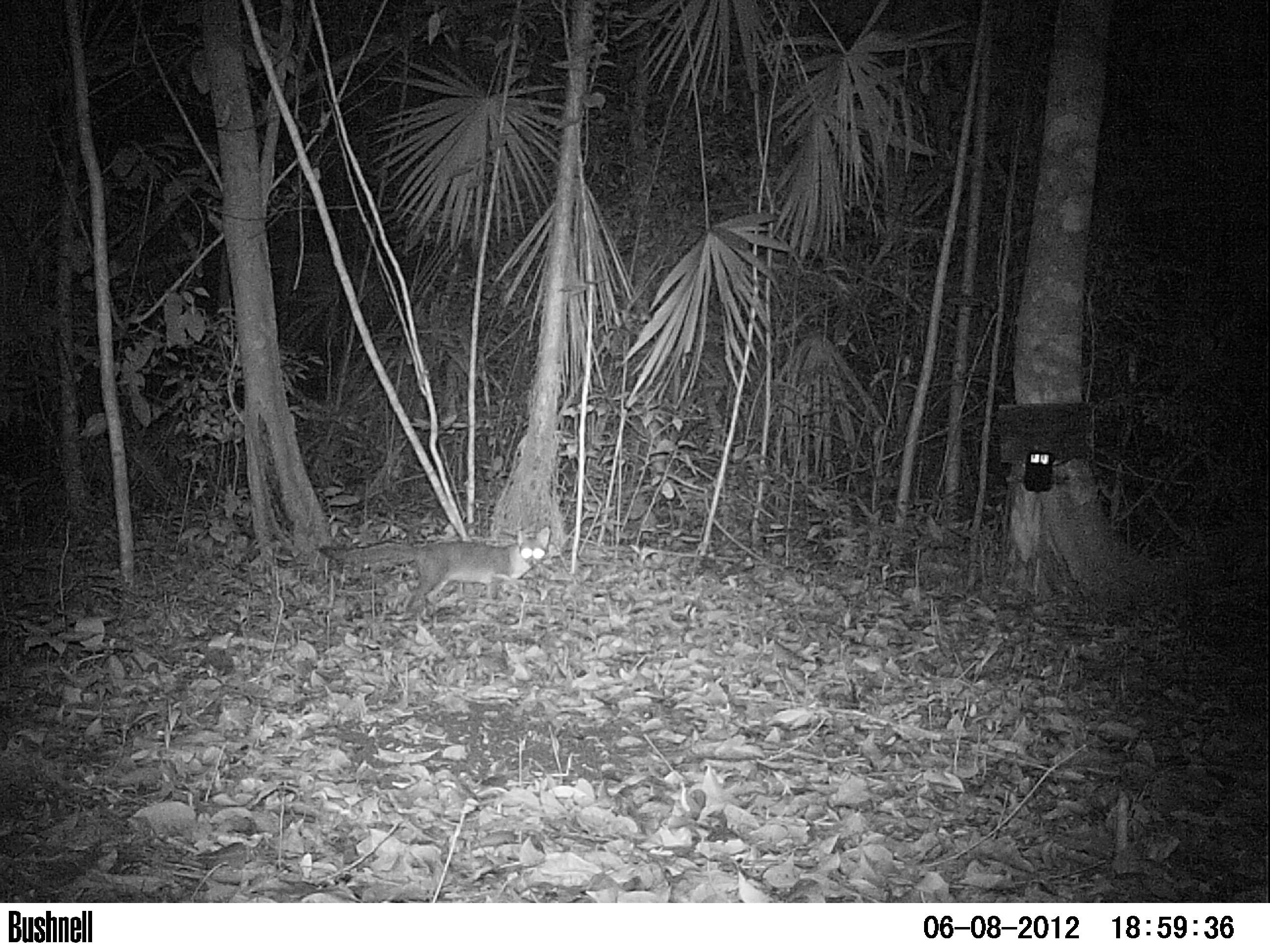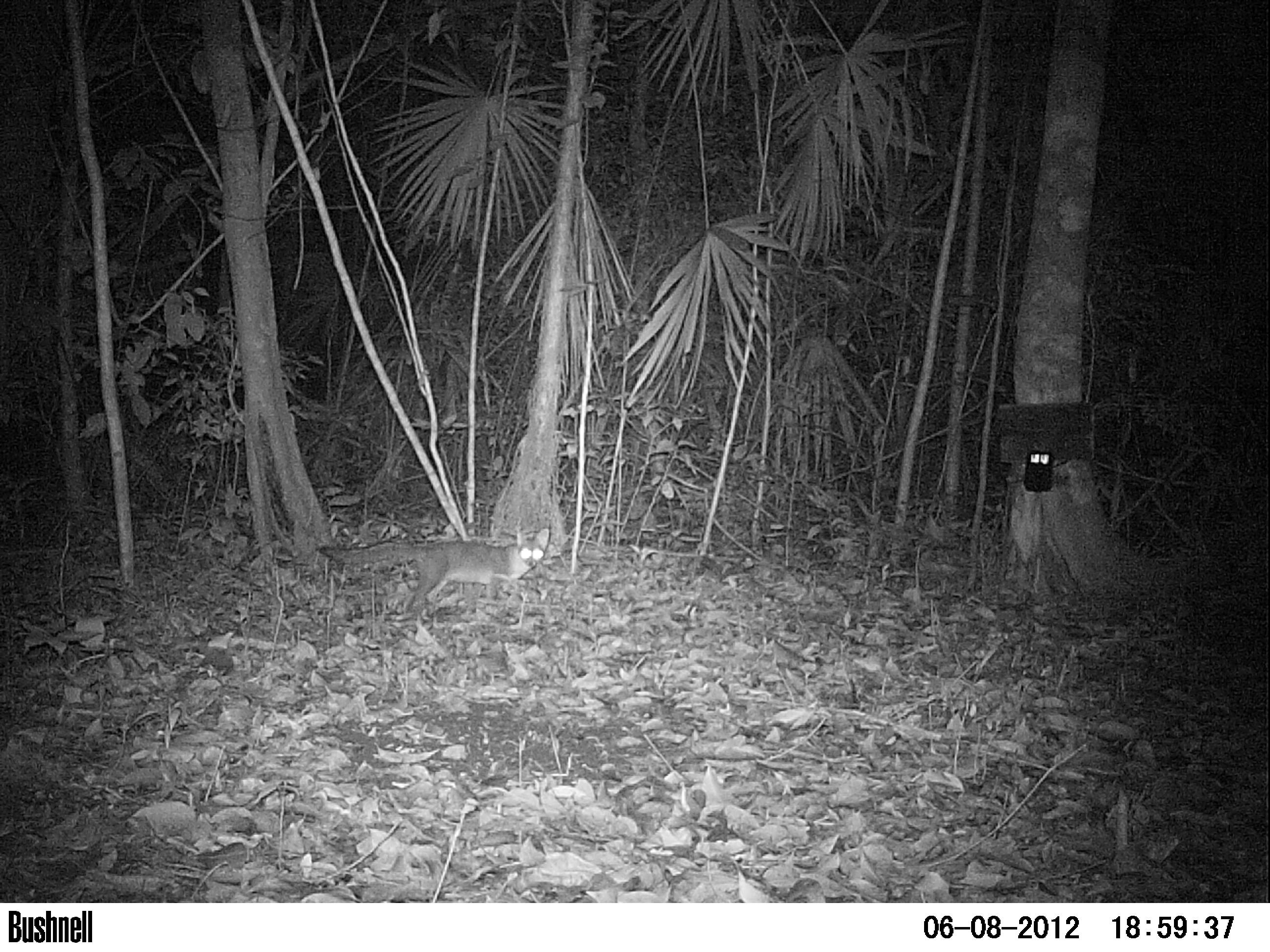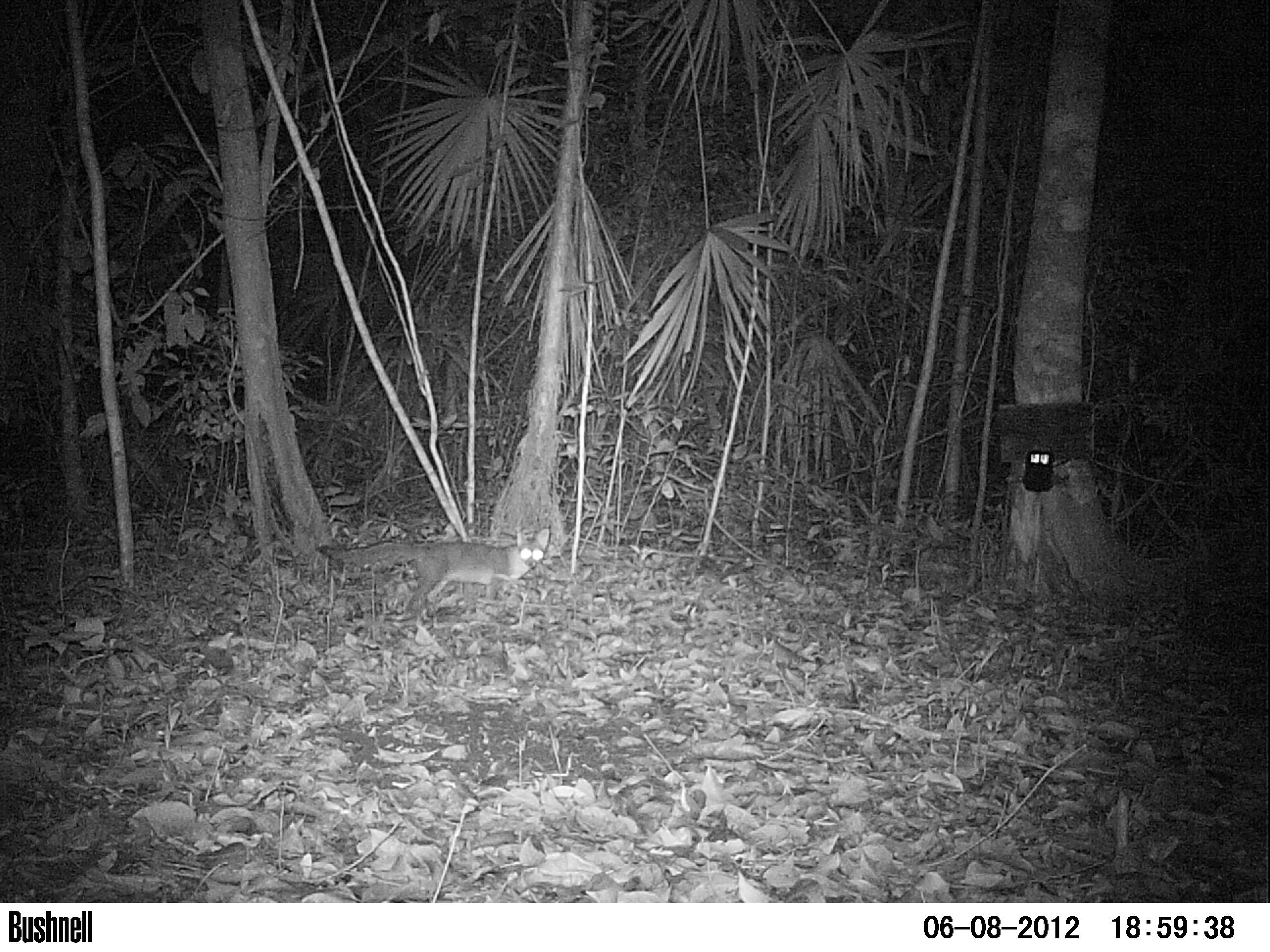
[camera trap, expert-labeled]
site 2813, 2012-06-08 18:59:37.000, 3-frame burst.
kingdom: Animalia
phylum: Chordata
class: Mammalia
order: Carnivora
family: Canidae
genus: Urocyon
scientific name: Urocyon cinereoargenteus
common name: gray fox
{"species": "Urocyon cinereoargenteus (gray fox)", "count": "1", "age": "adult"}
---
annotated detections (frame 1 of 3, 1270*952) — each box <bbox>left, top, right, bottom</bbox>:
urocyon cinereoargenteus: <bbox>316, 522, 551, 620</bbox>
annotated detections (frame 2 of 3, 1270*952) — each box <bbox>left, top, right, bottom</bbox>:
urocyon cinereoargenteus: <bbox>317, 526, 550, 620</bbox>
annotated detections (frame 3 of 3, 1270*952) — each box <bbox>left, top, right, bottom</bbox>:
urocyon cinereoargenteus: <bbox>314, 528, 549, 618</bbox>